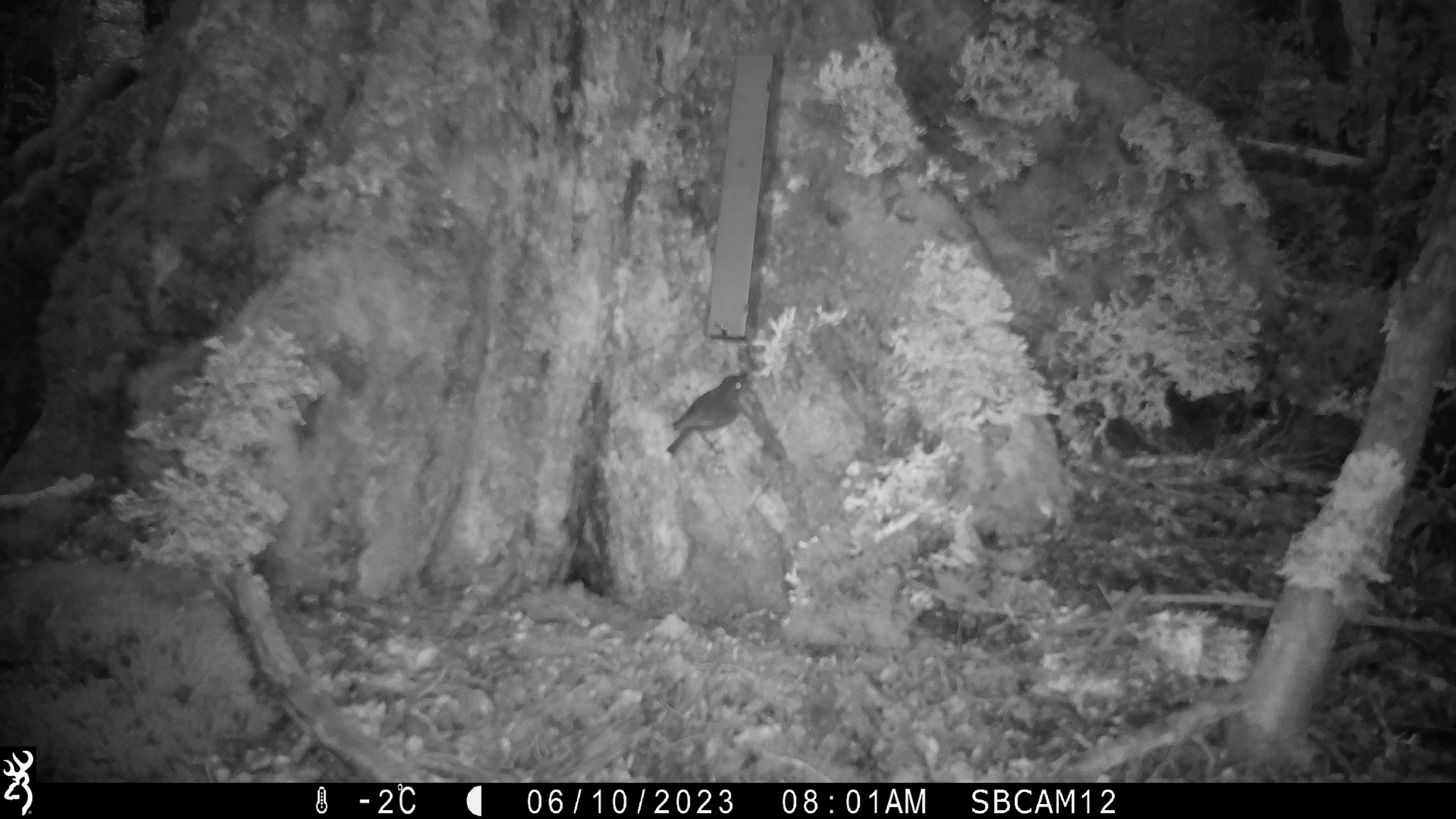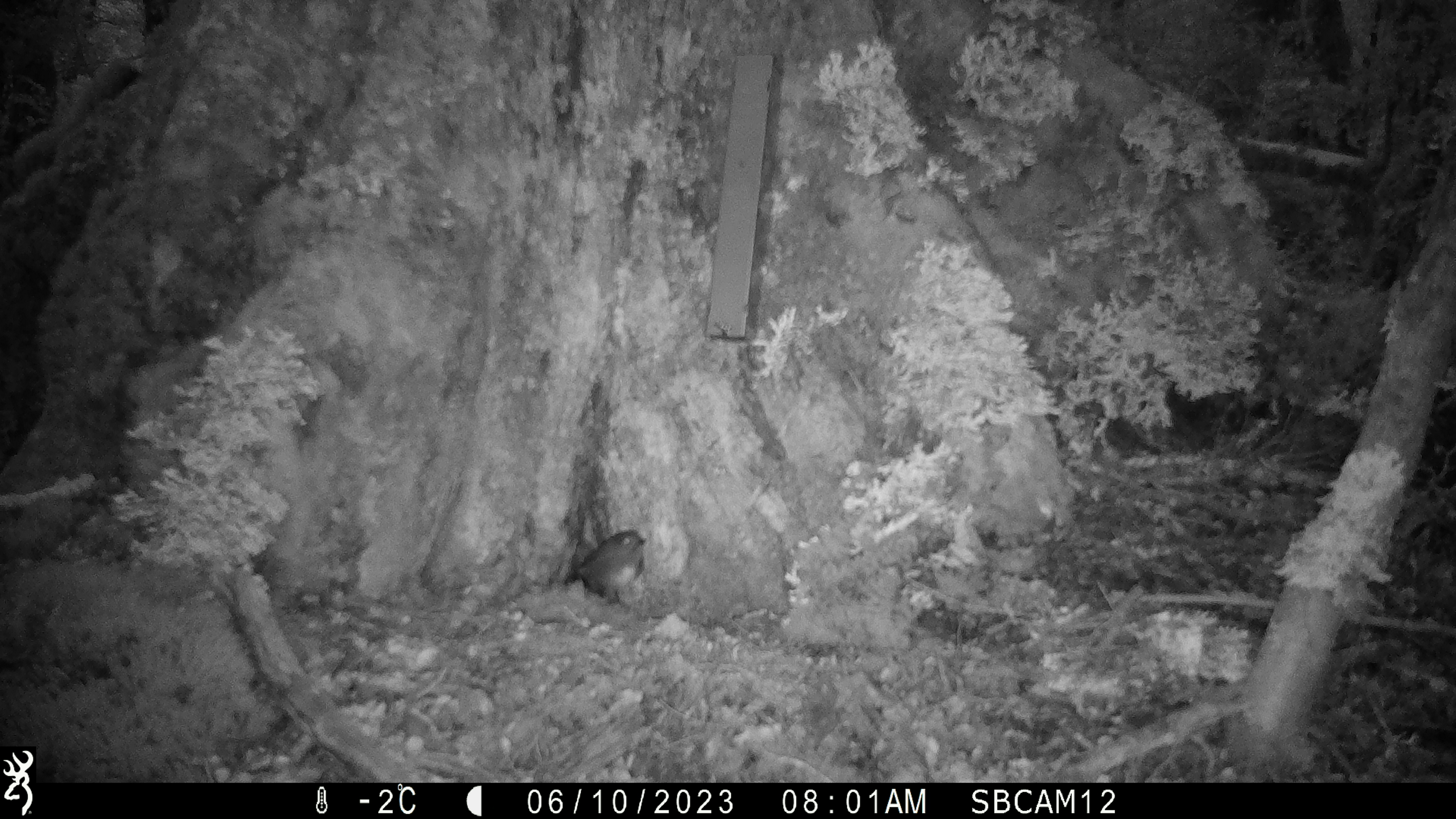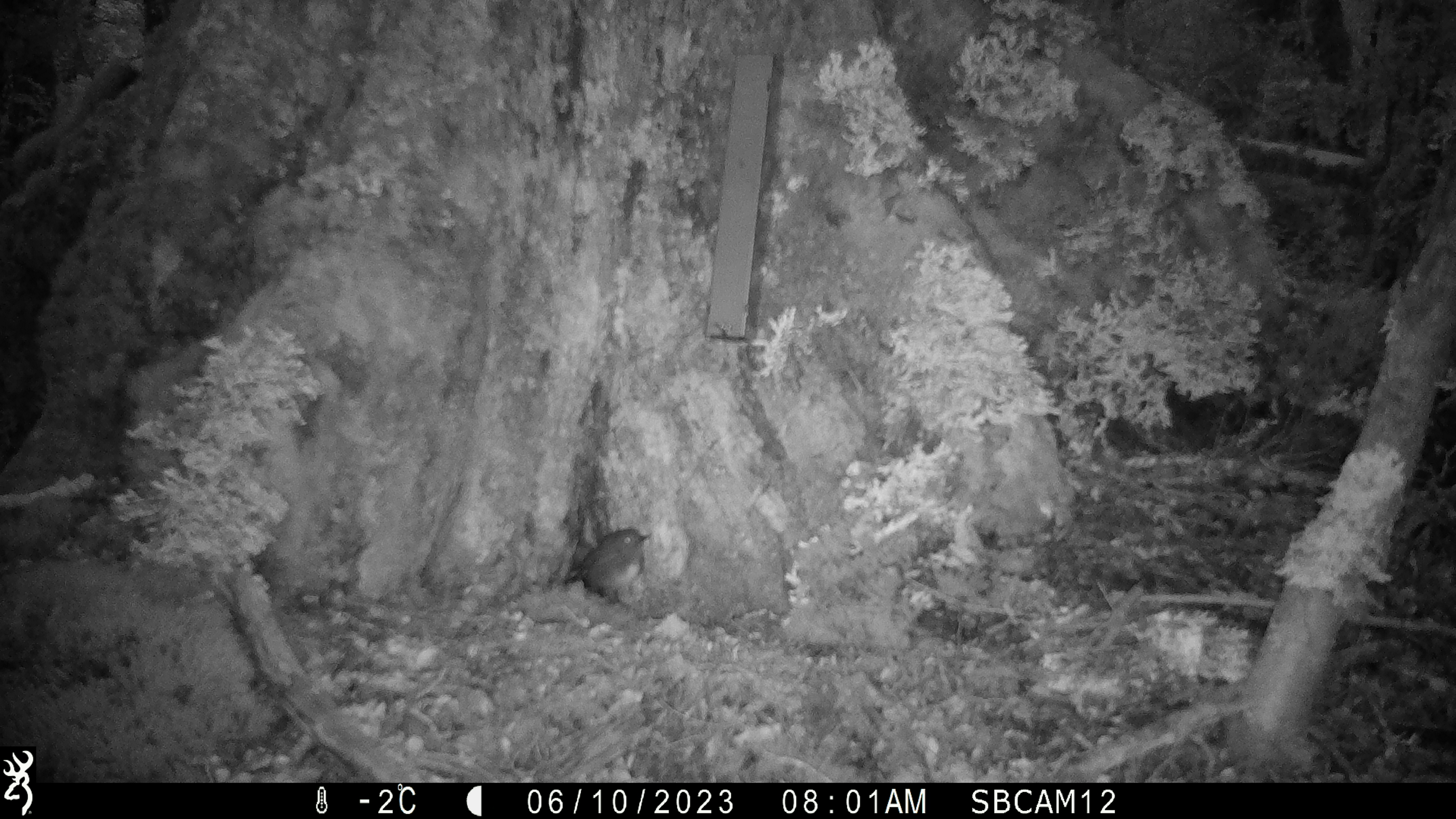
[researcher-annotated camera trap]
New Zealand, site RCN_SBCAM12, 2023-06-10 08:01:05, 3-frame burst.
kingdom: Animalia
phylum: Chordata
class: Aves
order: Passeriformes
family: Petroicidae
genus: Petroica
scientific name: Petroica australis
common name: new zealand robin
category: robin